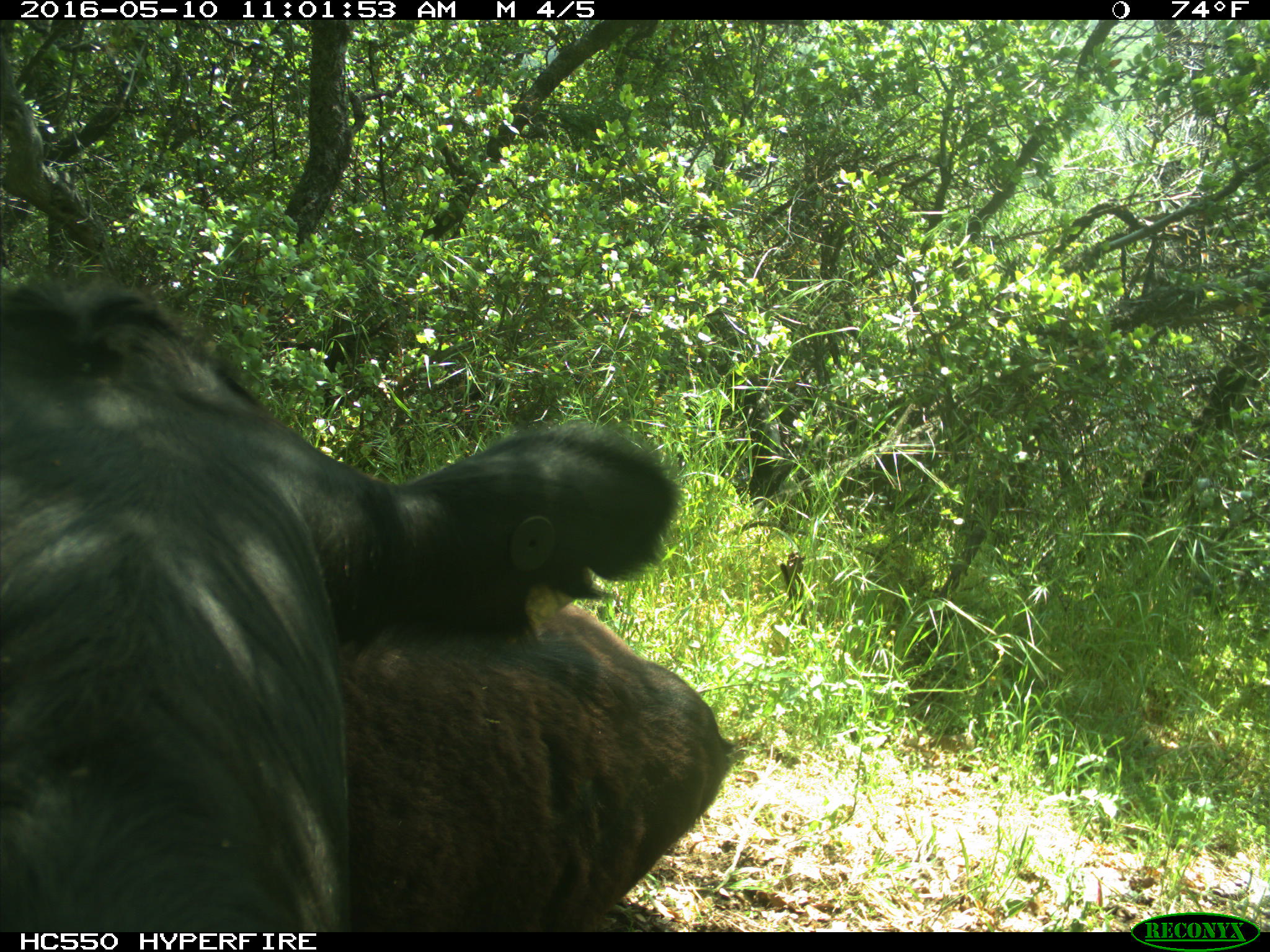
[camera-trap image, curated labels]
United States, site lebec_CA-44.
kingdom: Animalia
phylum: Chordata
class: Mammalia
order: Artiodactyla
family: Bovidae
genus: Bos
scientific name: Bos taurus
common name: domestic cow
Bos taurus (domestic cow).